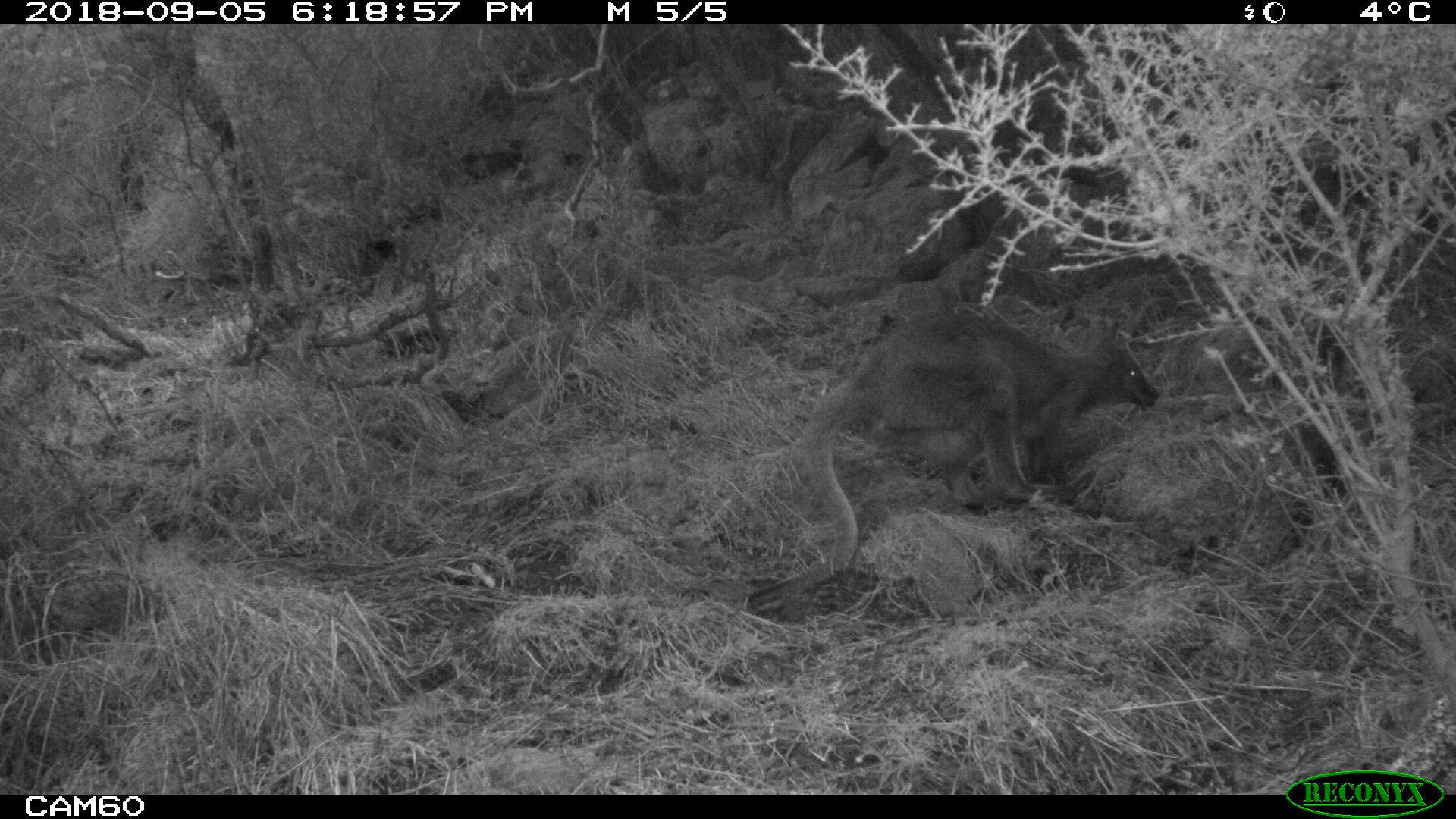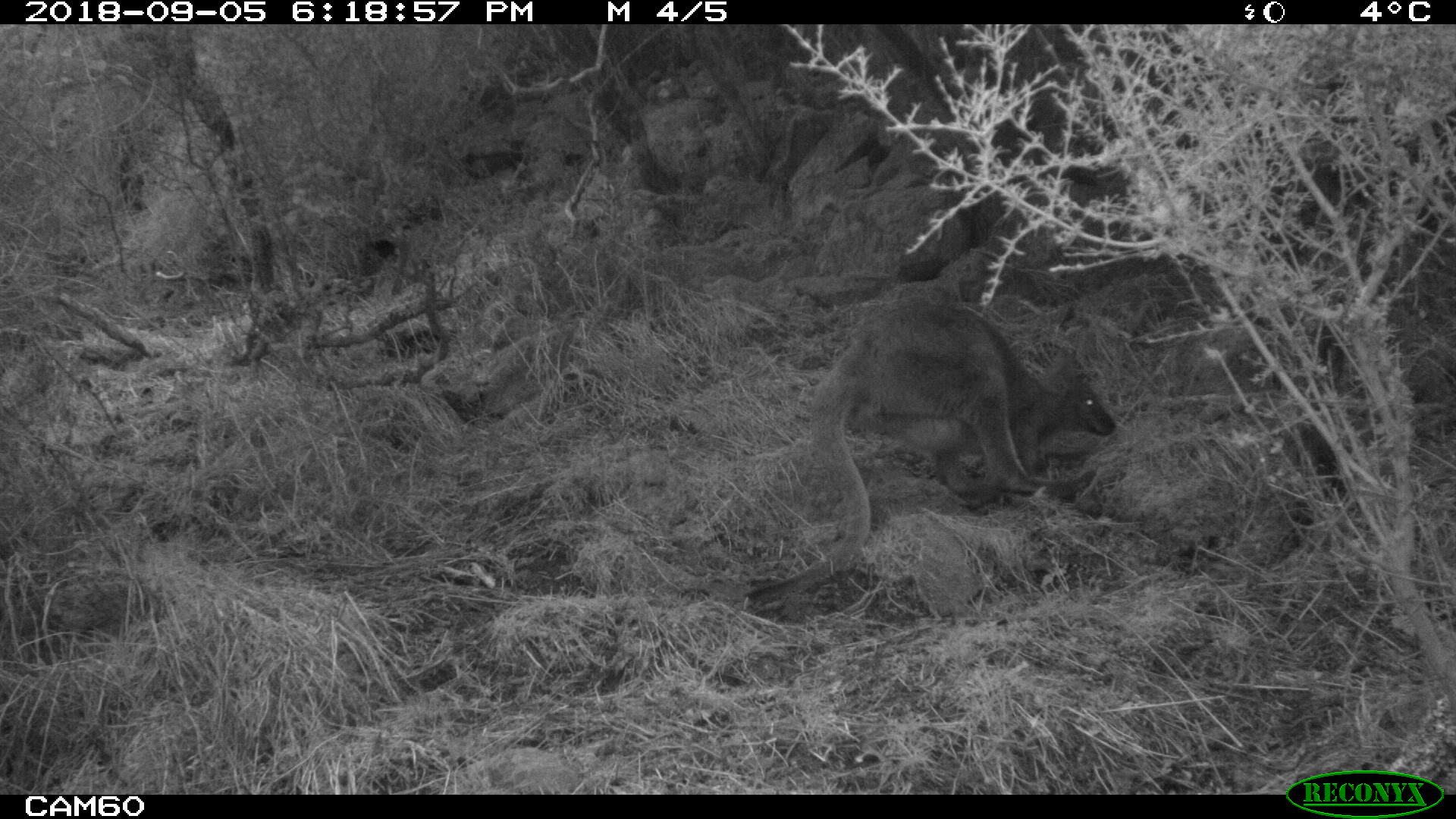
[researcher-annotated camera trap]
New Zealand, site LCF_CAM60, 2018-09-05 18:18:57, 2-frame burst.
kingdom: Animalia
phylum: Chordata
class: Mammalia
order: Diprotodontia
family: Macropodidae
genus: Notamacropus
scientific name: Notamacropus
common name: wallaby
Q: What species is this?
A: Wallaby (Notamacropus).